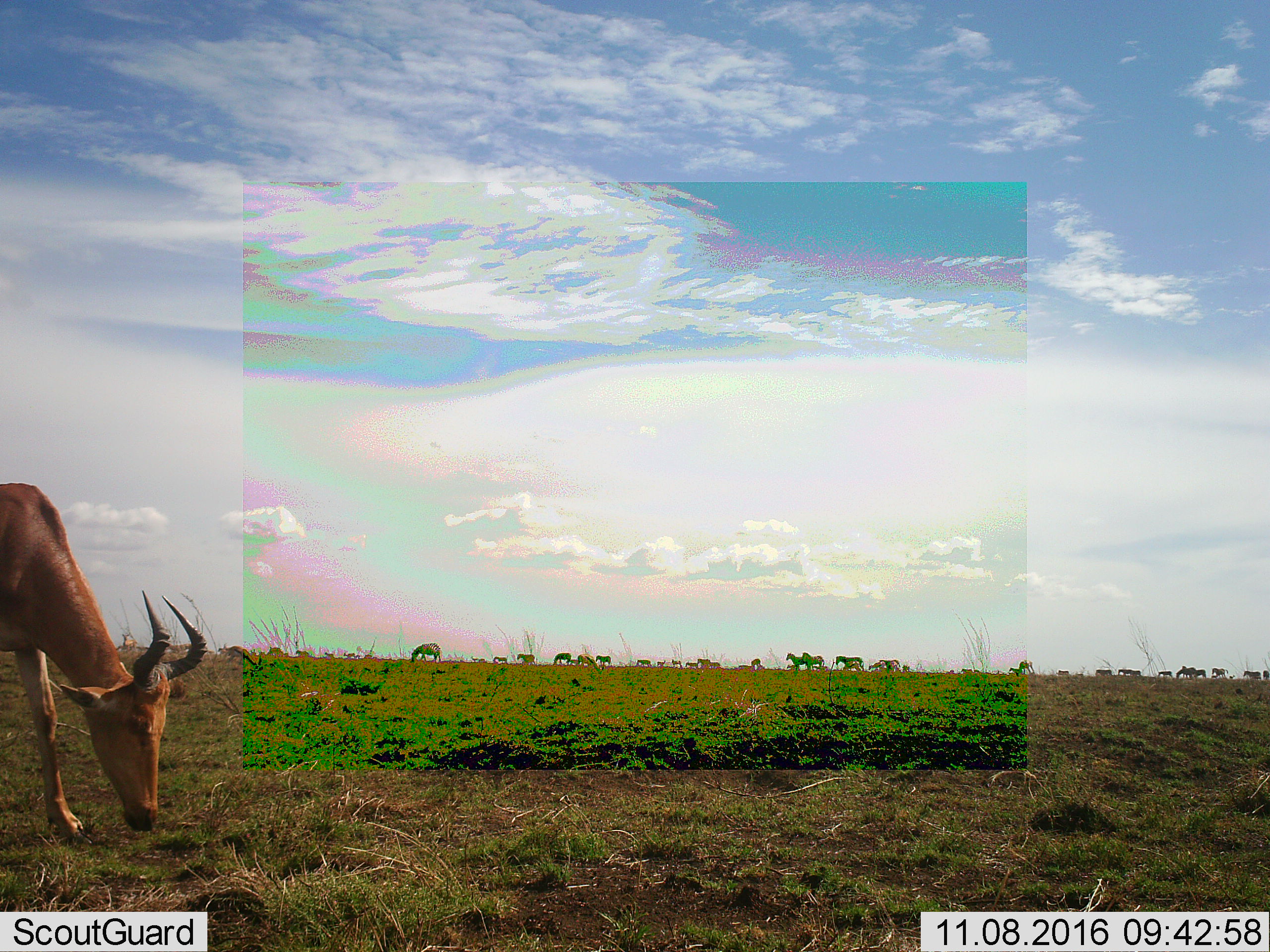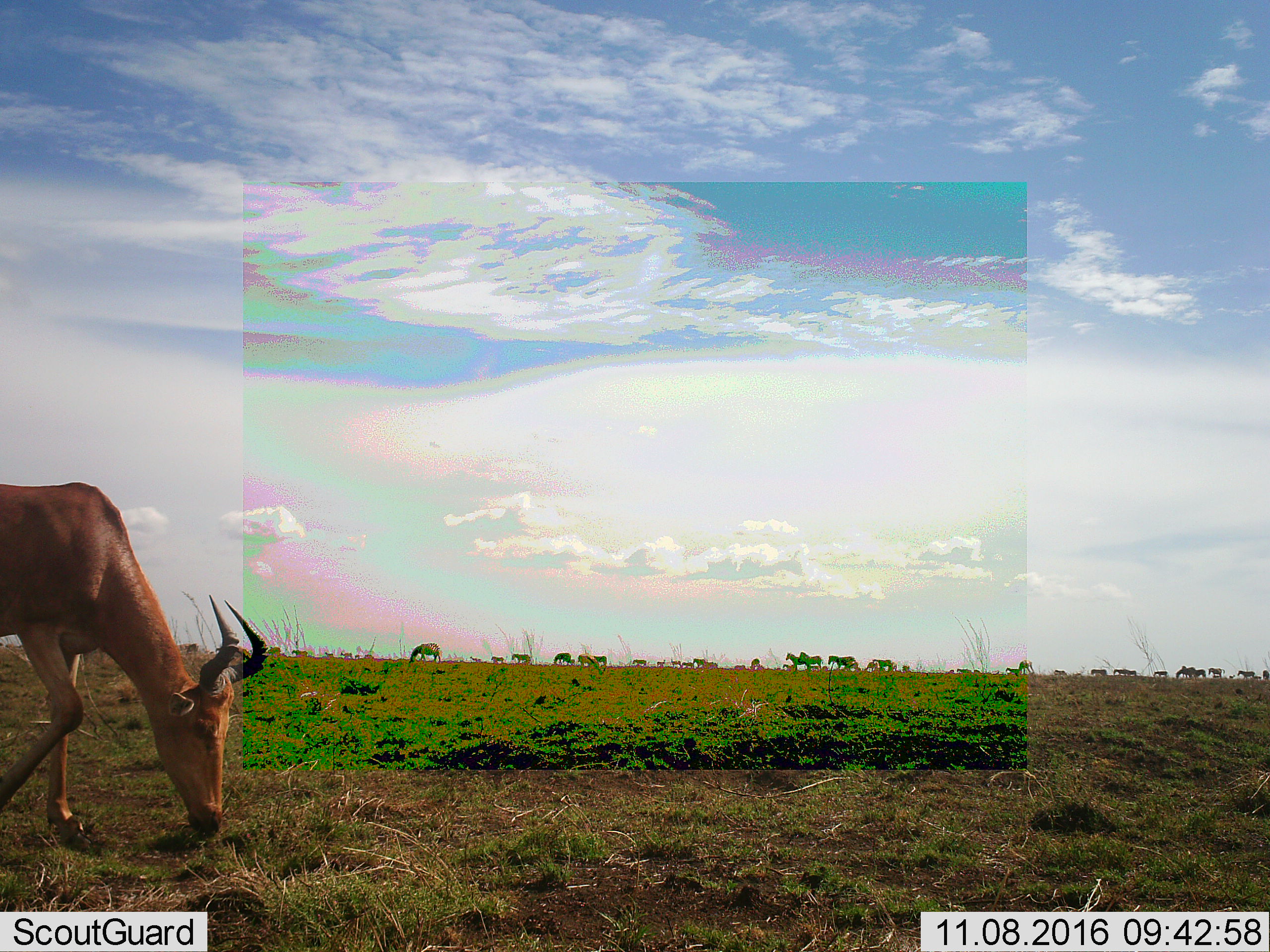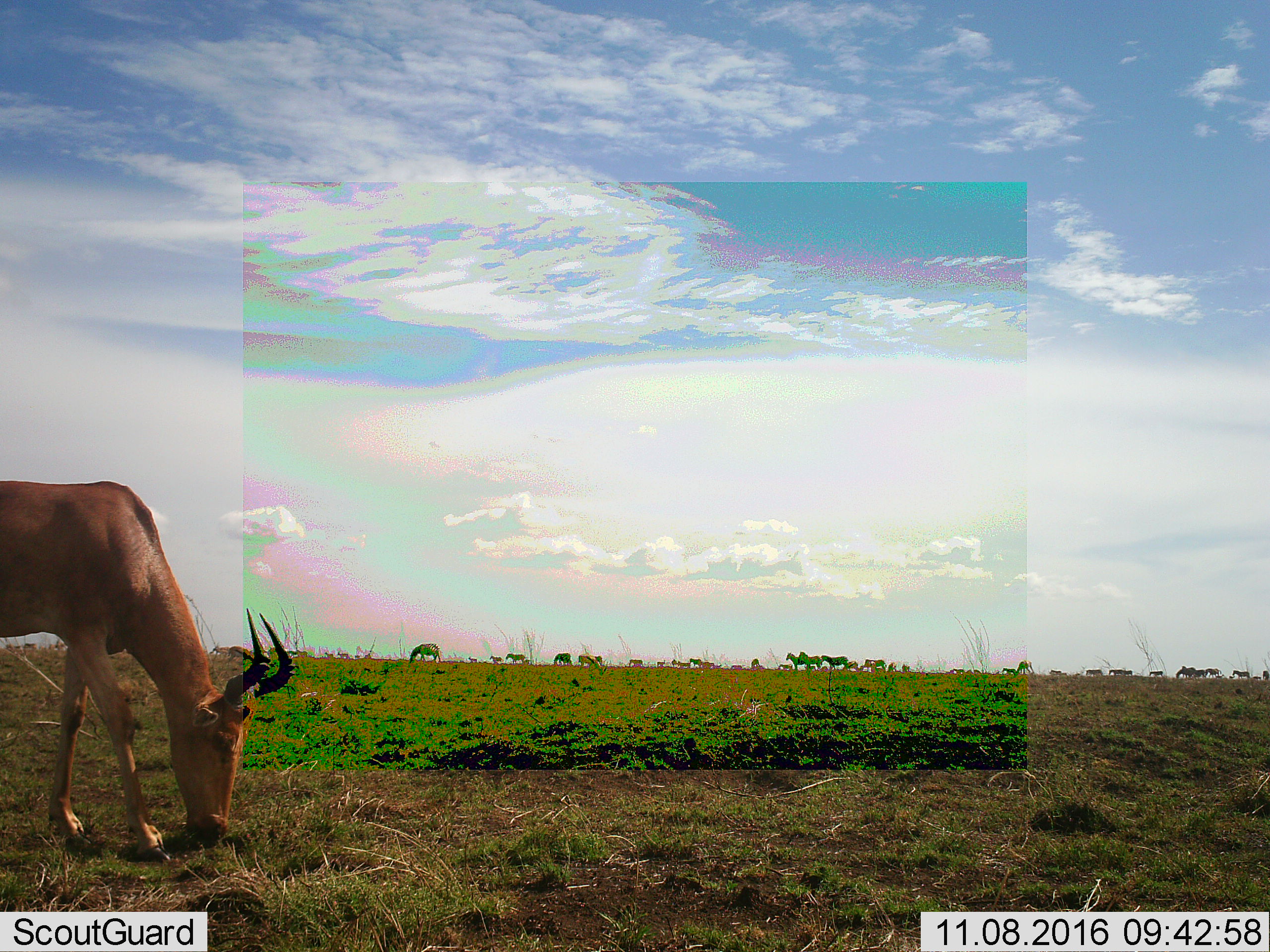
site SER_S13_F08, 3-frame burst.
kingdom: Animalia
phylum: Chordata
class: Mammalia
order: Artiodactyla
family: Bovidae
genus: Alcelaphus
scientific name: Alcelaphus buselaphus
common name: hartebeest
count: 1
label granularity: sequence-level